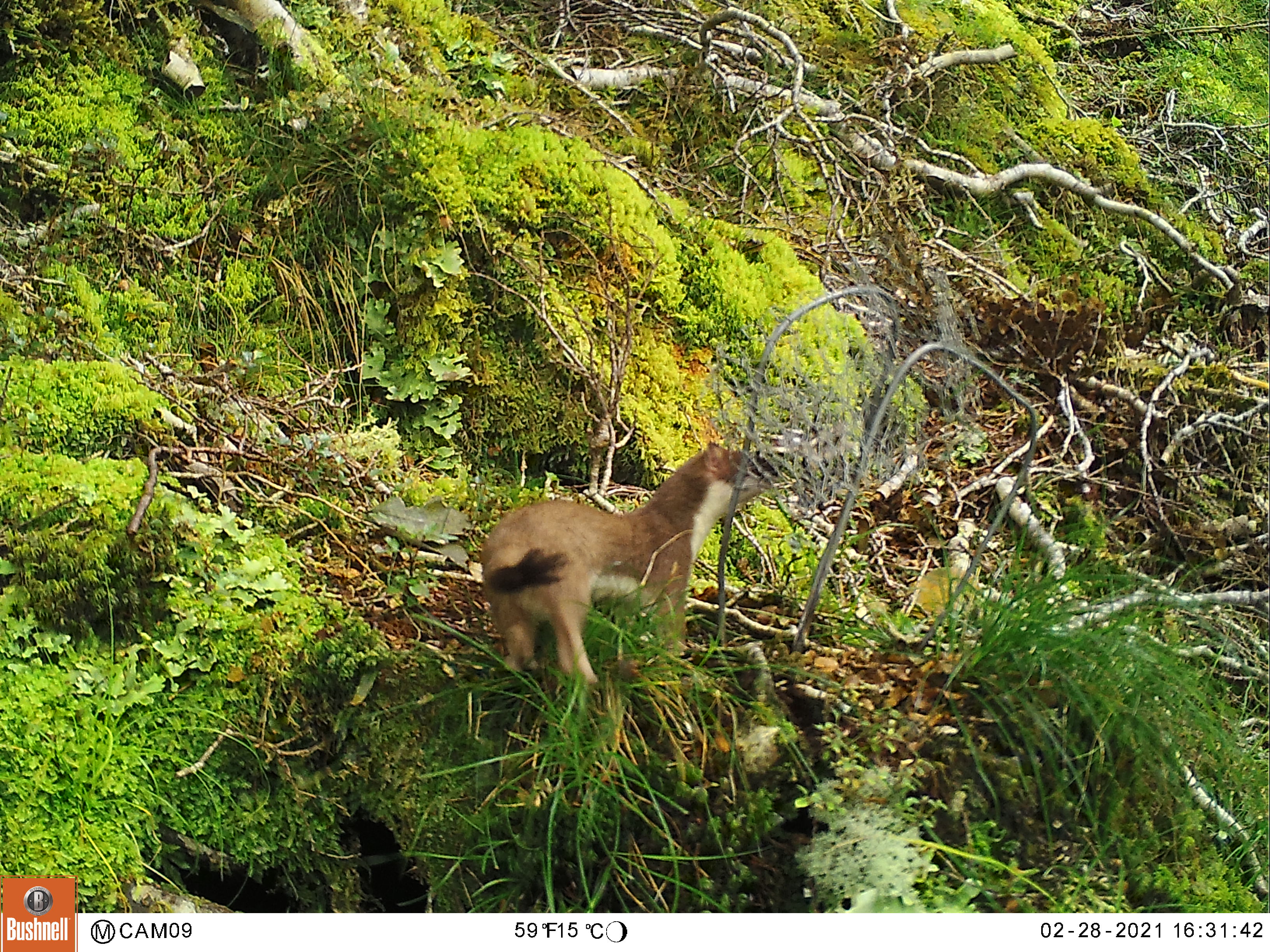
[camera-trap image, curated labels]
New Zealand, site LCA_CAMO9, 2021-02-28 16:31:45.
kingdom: Animalia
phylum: Chordata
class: Mammalia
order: Carnivora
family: Mustelidae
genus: Mustela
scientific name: Mustela erminea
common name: stoat